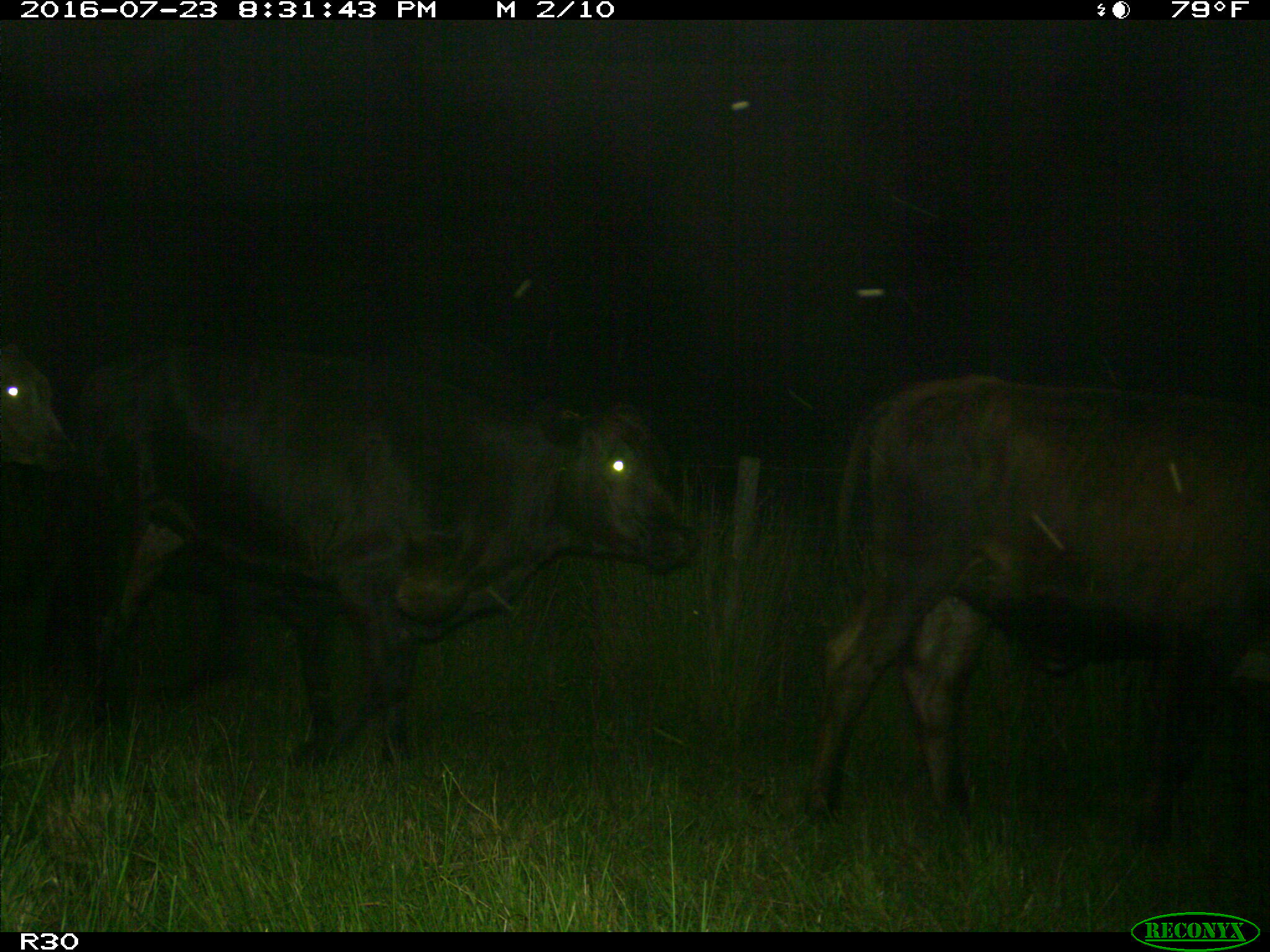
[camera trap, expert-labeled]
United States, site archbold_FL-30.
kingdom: Animalia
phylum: Chordata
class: Mammalia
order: Artiodactyla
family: Bovidae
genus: Bos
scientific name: Bos taurus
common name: domestic cow